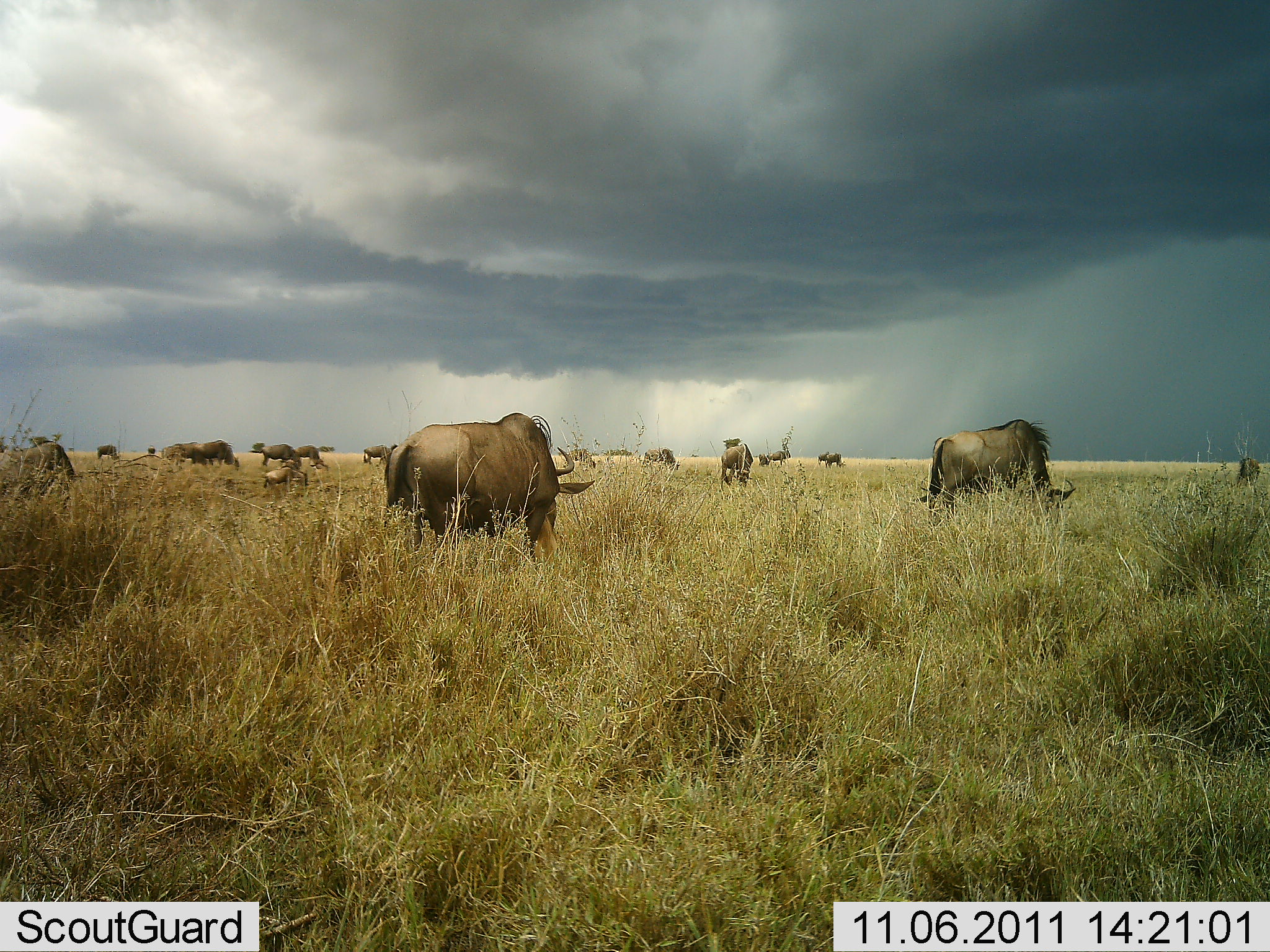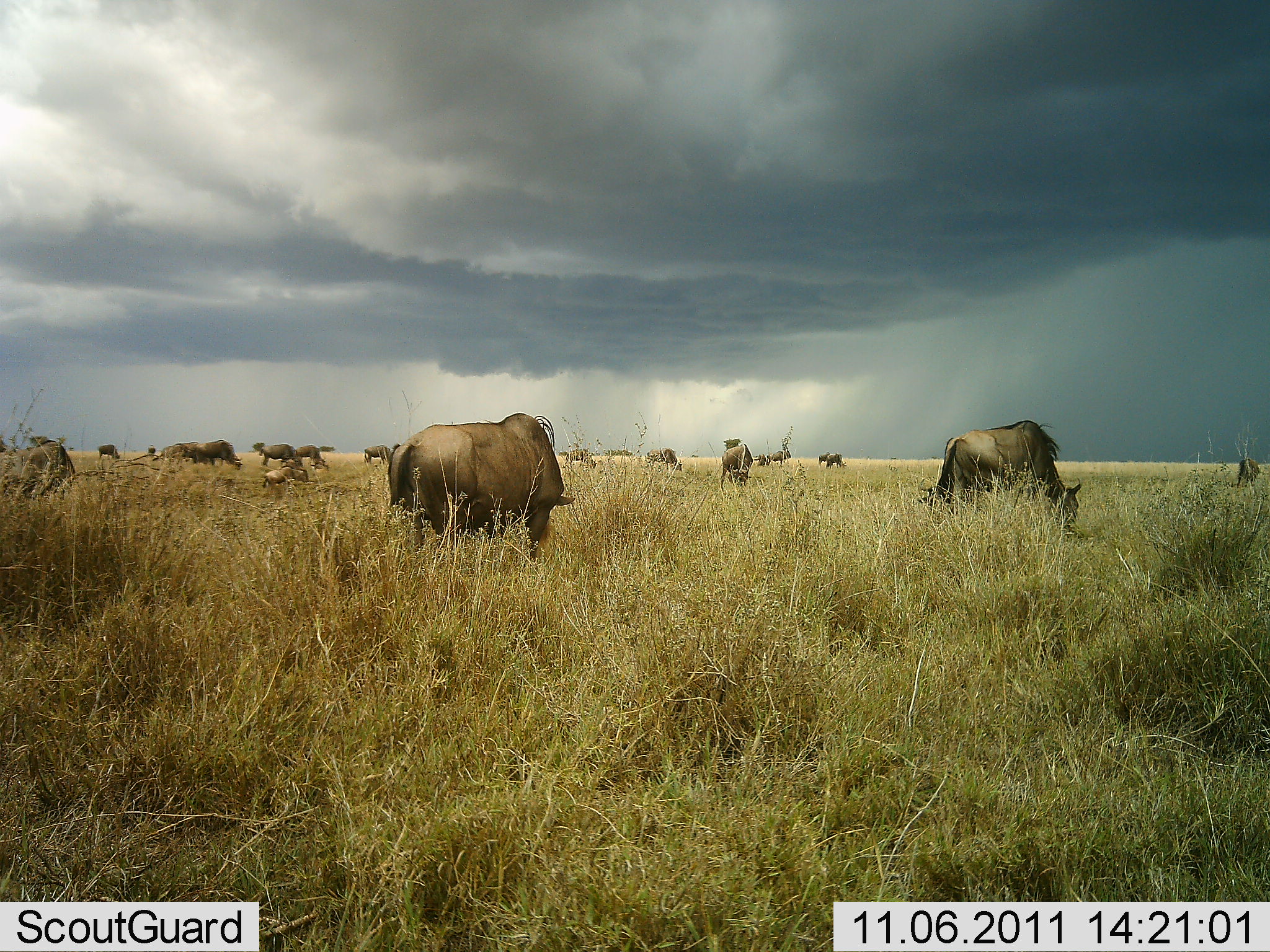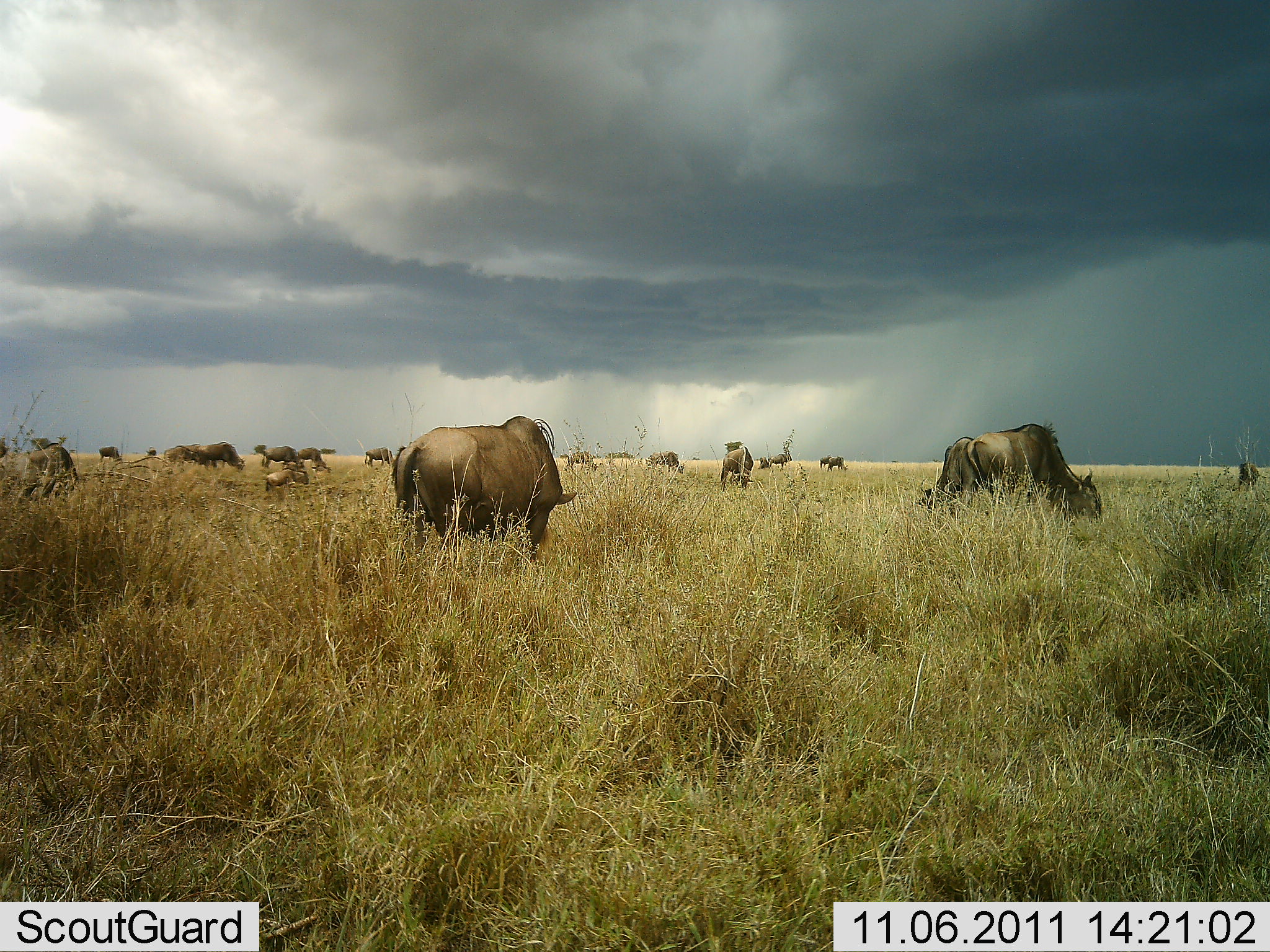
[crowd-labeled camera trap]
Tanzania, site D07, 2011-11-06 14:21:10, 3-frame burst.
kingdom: Animalia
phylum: Chordata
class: Mammalia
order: Artiodactyla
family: Bovidae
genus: Connochaetes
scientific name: Connochaetes taurinus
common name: blue wildebeest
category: wildebeest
Wildebeest (blue wildebeest) (Connochaetes taurinus), count 11-50. Behavior (volunteer vote fractions): standing 15%, resting 0%, moving 0%, interacting 0%. Young present (vote fraction): 8%. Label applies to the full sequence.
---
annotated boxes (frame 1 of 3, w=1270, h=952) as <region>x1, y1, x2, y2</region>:
animal: <region>383, 411, 597, 567</region>; <region>922, 420, 1075, 525</region>; <region>0, 443, 81, 501</region>; <region>190, 439, 240, 471</region>; <region>718, 443, 754, 487</region>; <region>263, 465, 308, 497</region>; <region>260, 444, 299, 473</region>; <region>642, 446, 681, 474</region>; <region>295, 444, 327, 474</region>; <region>161, 441, 202, 463</region>; <region>362, 443, 391, 467</region>; <region>96, 444, 121, 463</region>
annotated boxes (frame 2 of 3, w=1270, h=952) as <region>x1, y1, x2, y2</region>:
animal: <region>388, 410, 575, 565</region>; <region>920, 419, 1084, 534</region>; <region>22, 440, 75, 489</region>; <region>719, 444, 753, 488</region>; <region>195, 438, 241, 470</region>; <region>258, 442, 299, 473</region>; <region>261, 466, 308, 492</region>; <region>644, 447, 685, 475</region>; <region>162, 440, 204, 466</region>; <region>295, 444, 329, 474</region>; <region>363, 443, 389, 467</region>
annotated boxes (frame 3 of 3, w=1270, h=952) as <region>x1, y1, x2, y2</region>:
animal: <region>395, 414, 578, 560</region>; <region>962, 421, 1104, 527</region>; <region>918, 434, 976, 513</region>; <region>19, 441, 76, 502</region>; <region>192, 439, 246, 470</region>; <region>264, 468, 309, 500</region>; <region>721, 446, 754, 489</region>; <region>646, 450, 684, 476</region>; <region>261, 446, 301, 468</region>; <region>163, 441, 201, 464</region>; <region>566, 450, 599, 475</region>; <region>296, 447, 327, 473</region>; <region>363, 445, 396, 469</region>; <region>98, 444, 124, 465</region>; <region>769, 450, 793, 470</region>